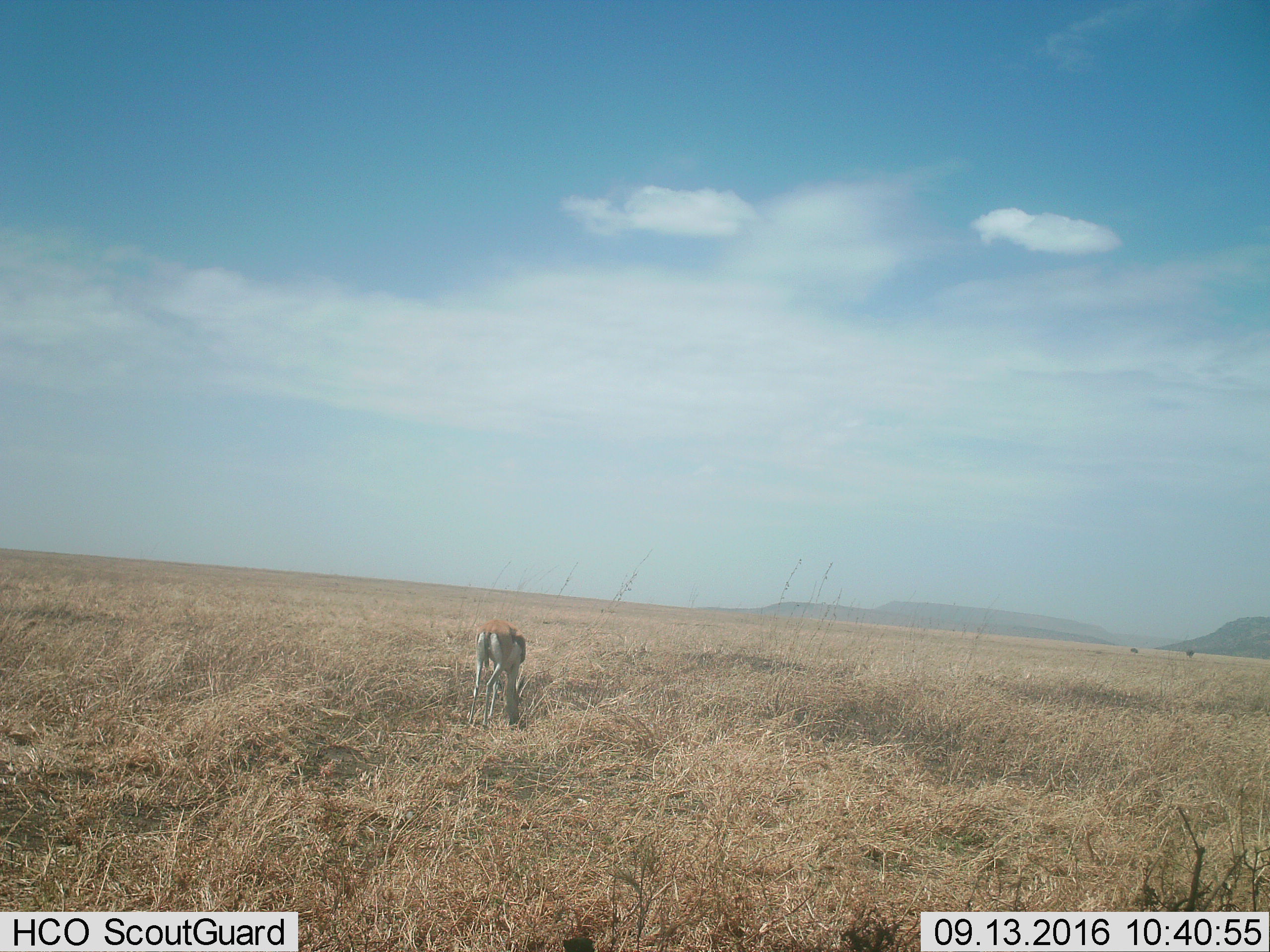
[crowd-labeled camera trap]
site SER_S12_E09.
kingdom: Animalia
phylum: Chordata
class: Mammalia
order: Artiodactyla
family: Bovidae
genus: Eudorcas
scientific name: Eudorcas thomsonii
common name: thomson's gazelle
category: gazellethomsons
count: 1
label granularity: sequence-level